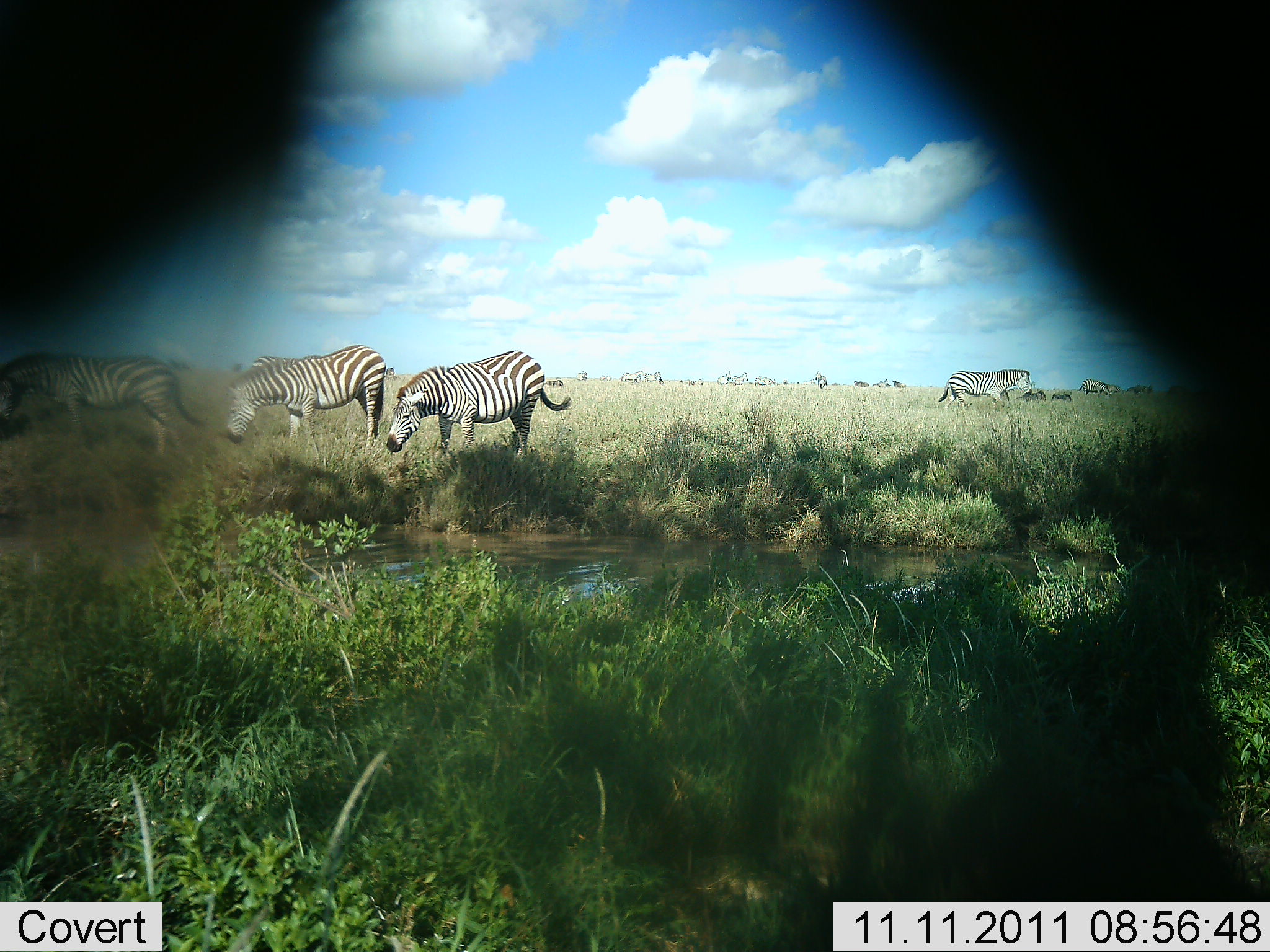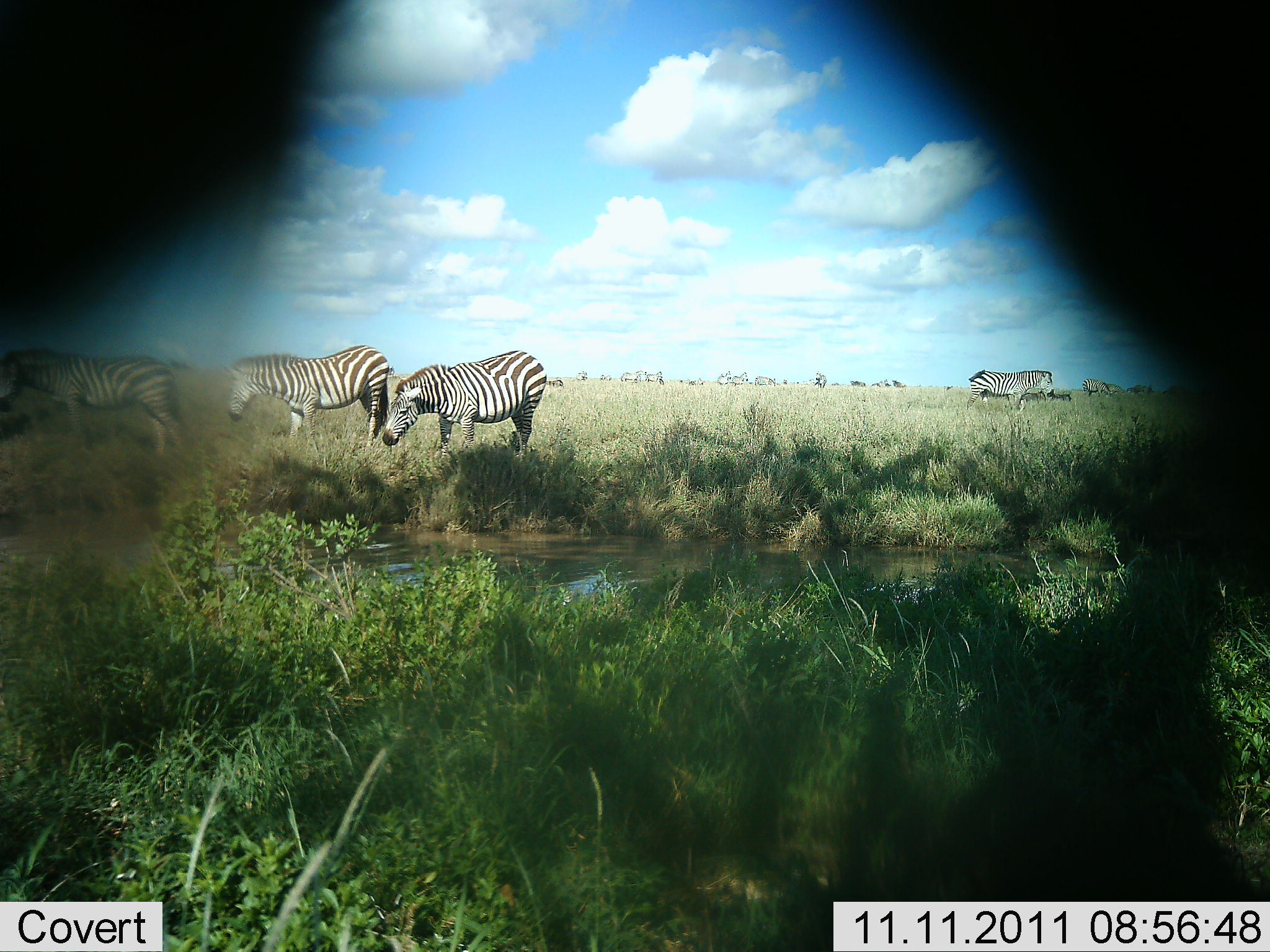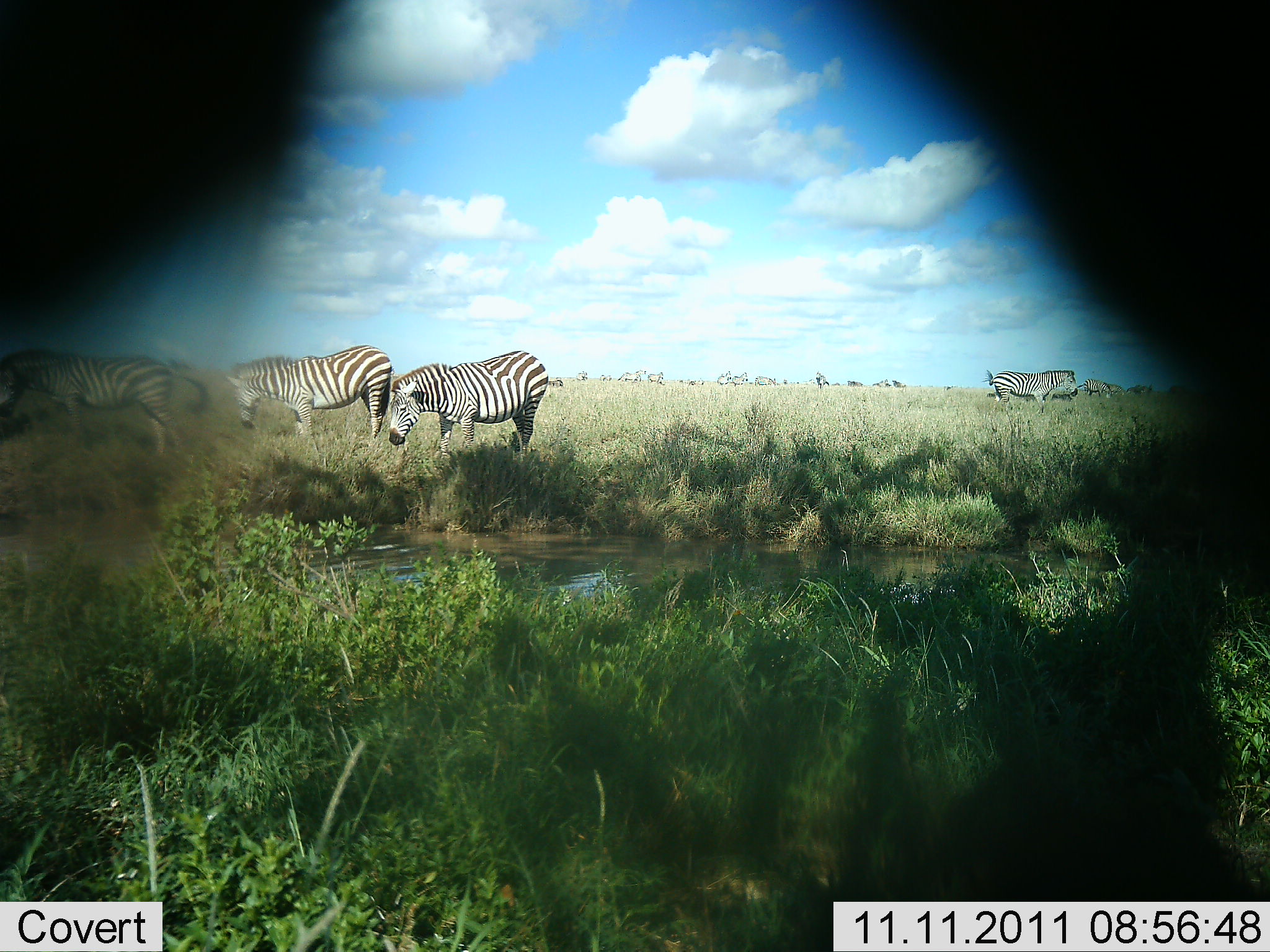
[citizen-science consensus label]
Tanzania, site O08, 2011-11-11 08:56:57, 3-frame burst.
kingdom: Animalia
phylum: Chordata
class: Mammalia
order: Perissodactyla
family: Equidae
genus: Equus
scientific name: Equus quagga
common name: plains zebra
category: zebra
Zebra (plains zebra) (Equus quagga), count 5. Behavior (volunteer vote fractions): standing 75%, resting 0%, moving 42%, interacting 0%. Young present (vote fraction): 0%. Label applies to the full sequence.